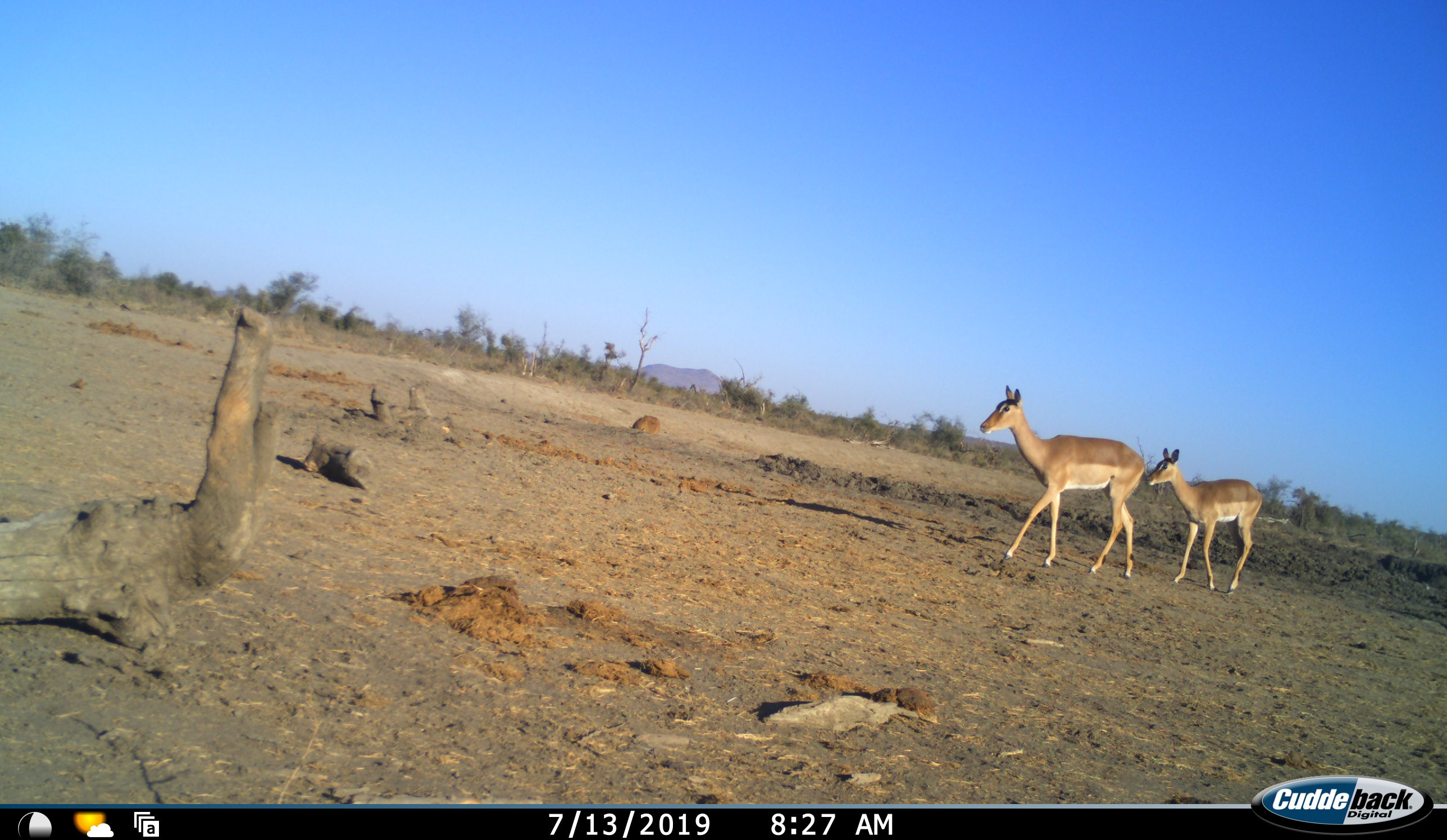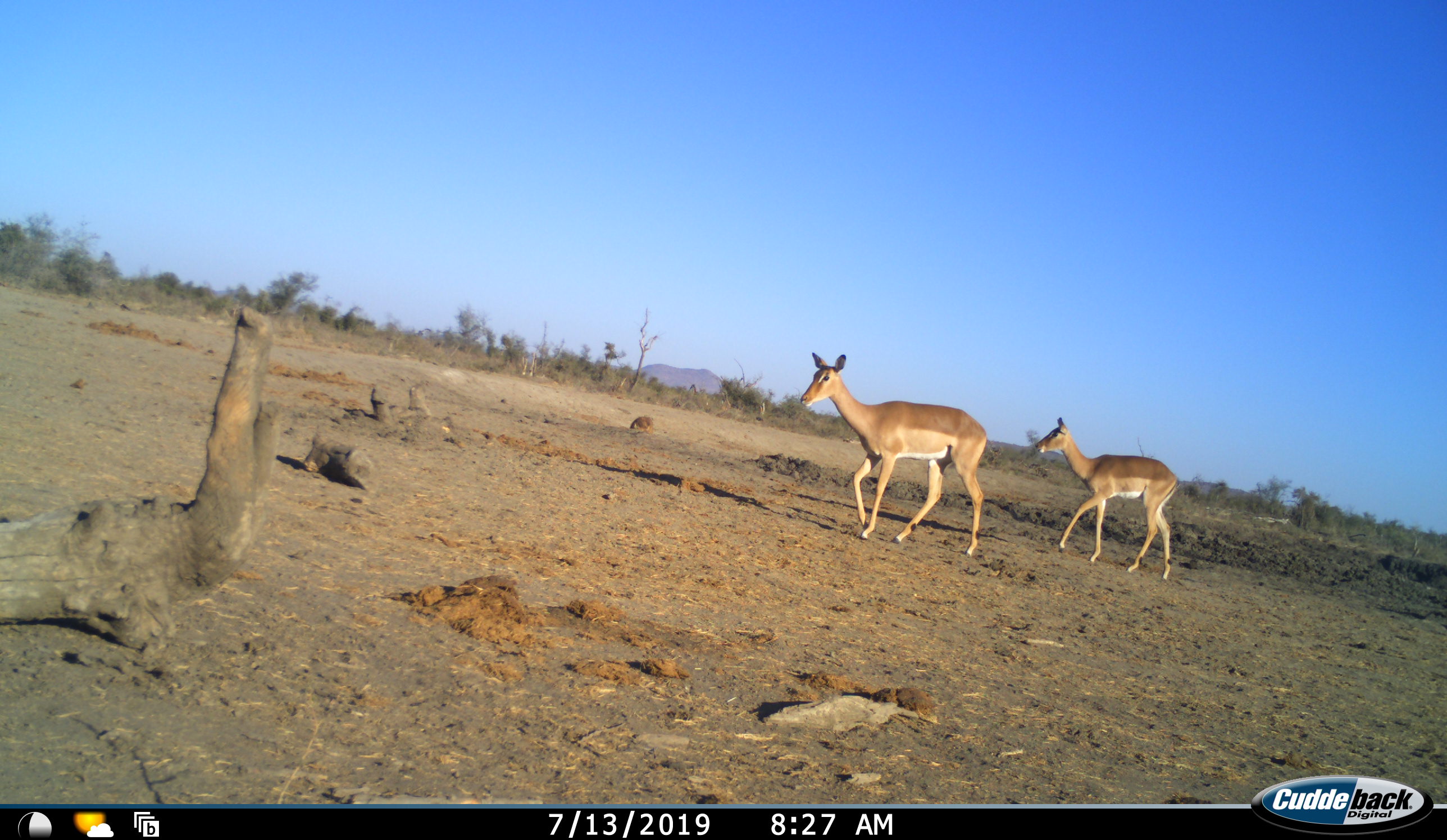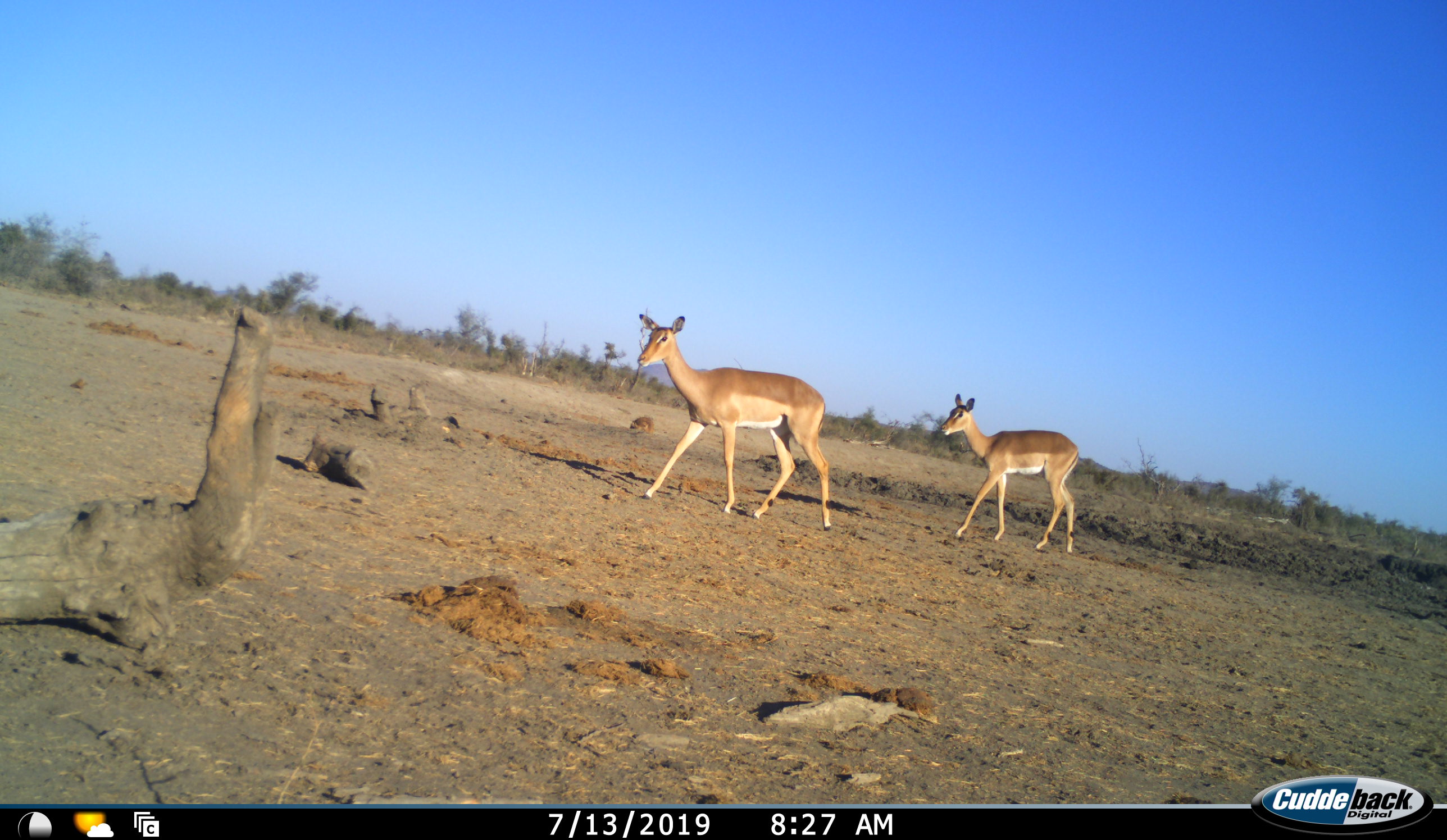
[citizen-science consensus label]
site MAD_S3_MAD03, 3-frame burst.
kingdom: Animalia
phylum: Chordata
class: Mammalia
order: Artiodactyla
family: Bovidae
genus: Aepyceros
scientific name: Aepyceros melampus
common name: impala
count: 2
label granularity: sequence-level